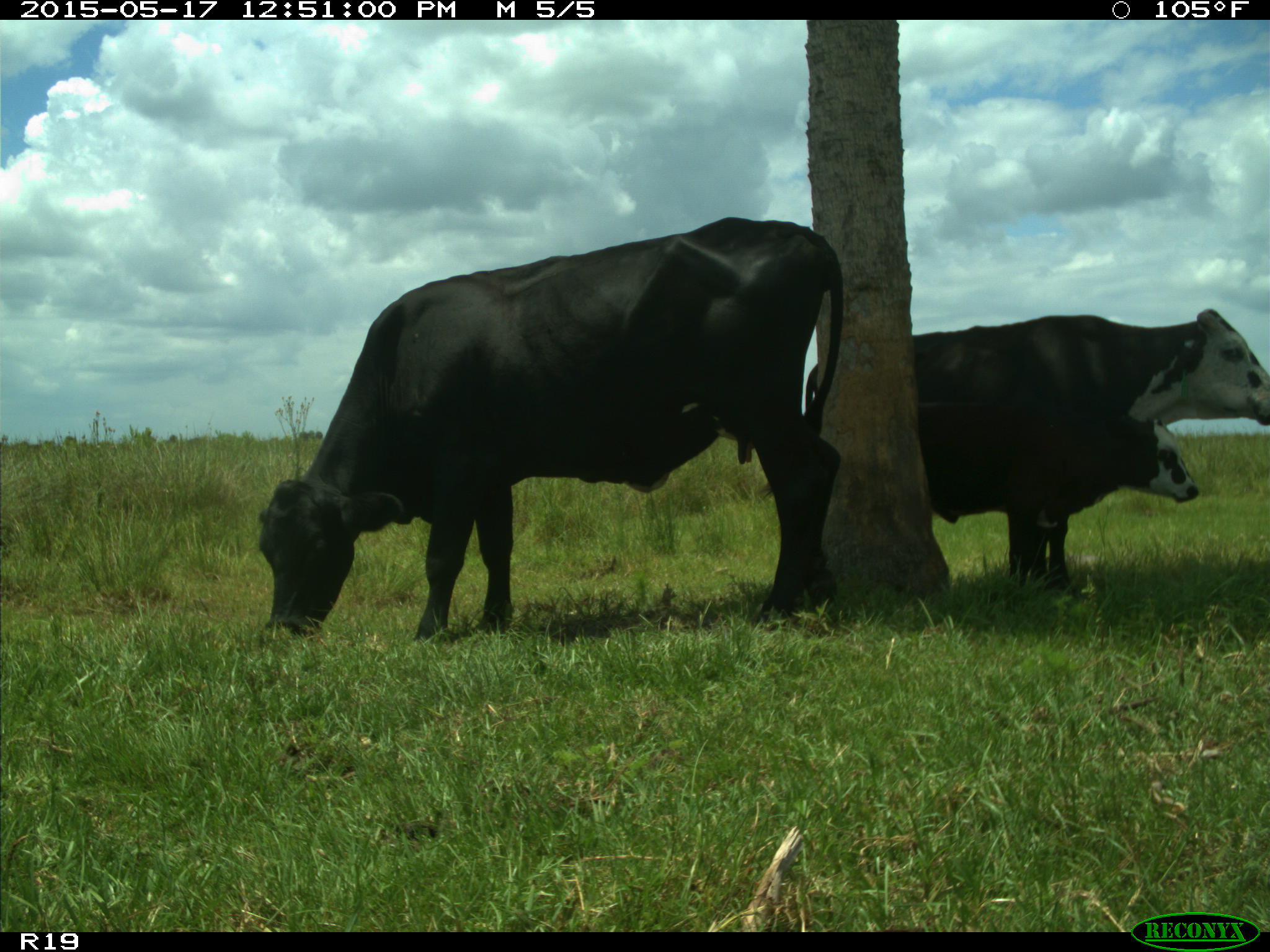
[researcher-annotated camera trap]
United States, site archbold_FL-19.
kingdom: Animalia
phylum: Chordata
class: Mammalia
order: Artiodactyla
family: Bovidae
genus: Bos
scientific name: Bos taurus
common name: domestic cow